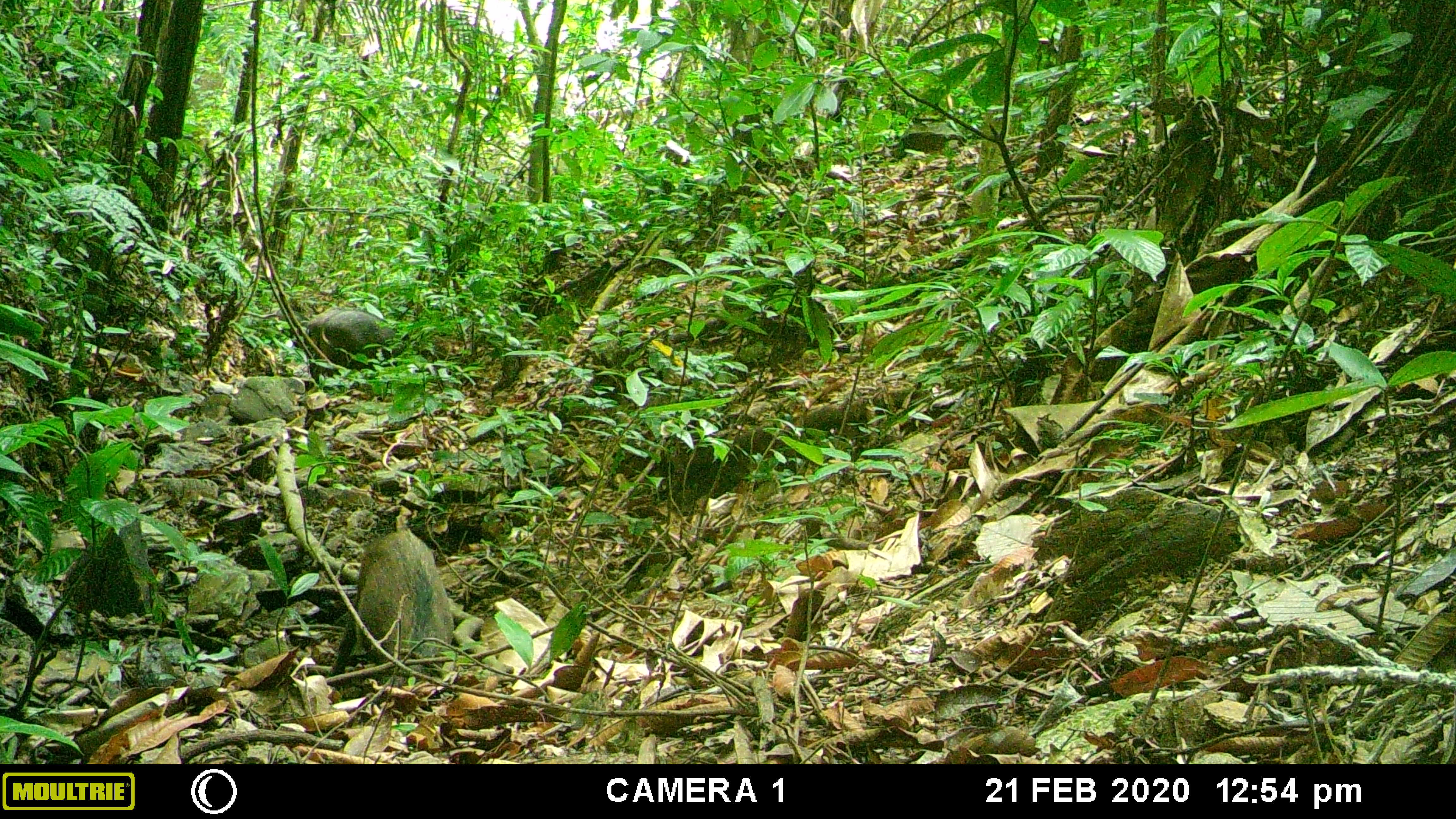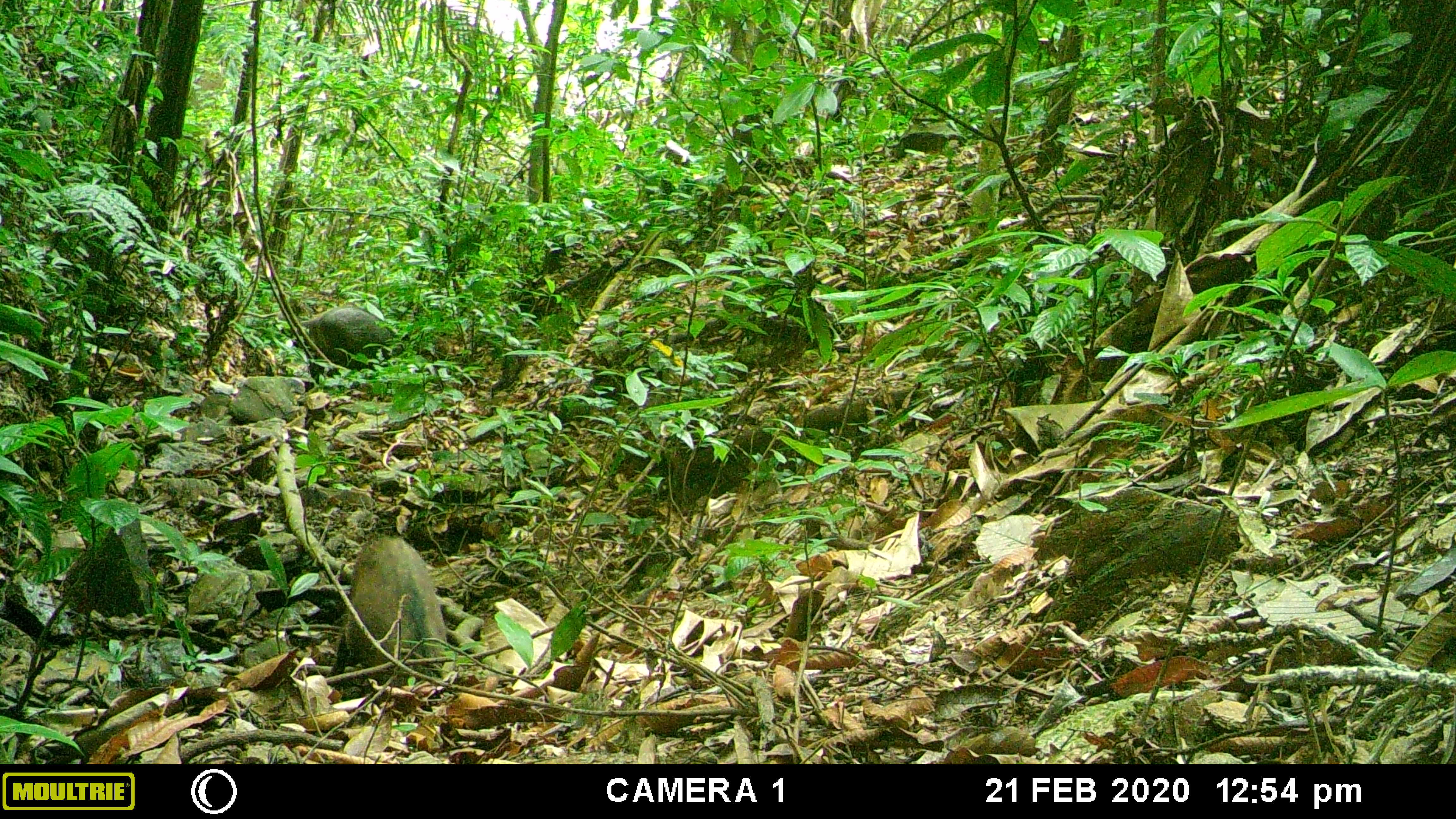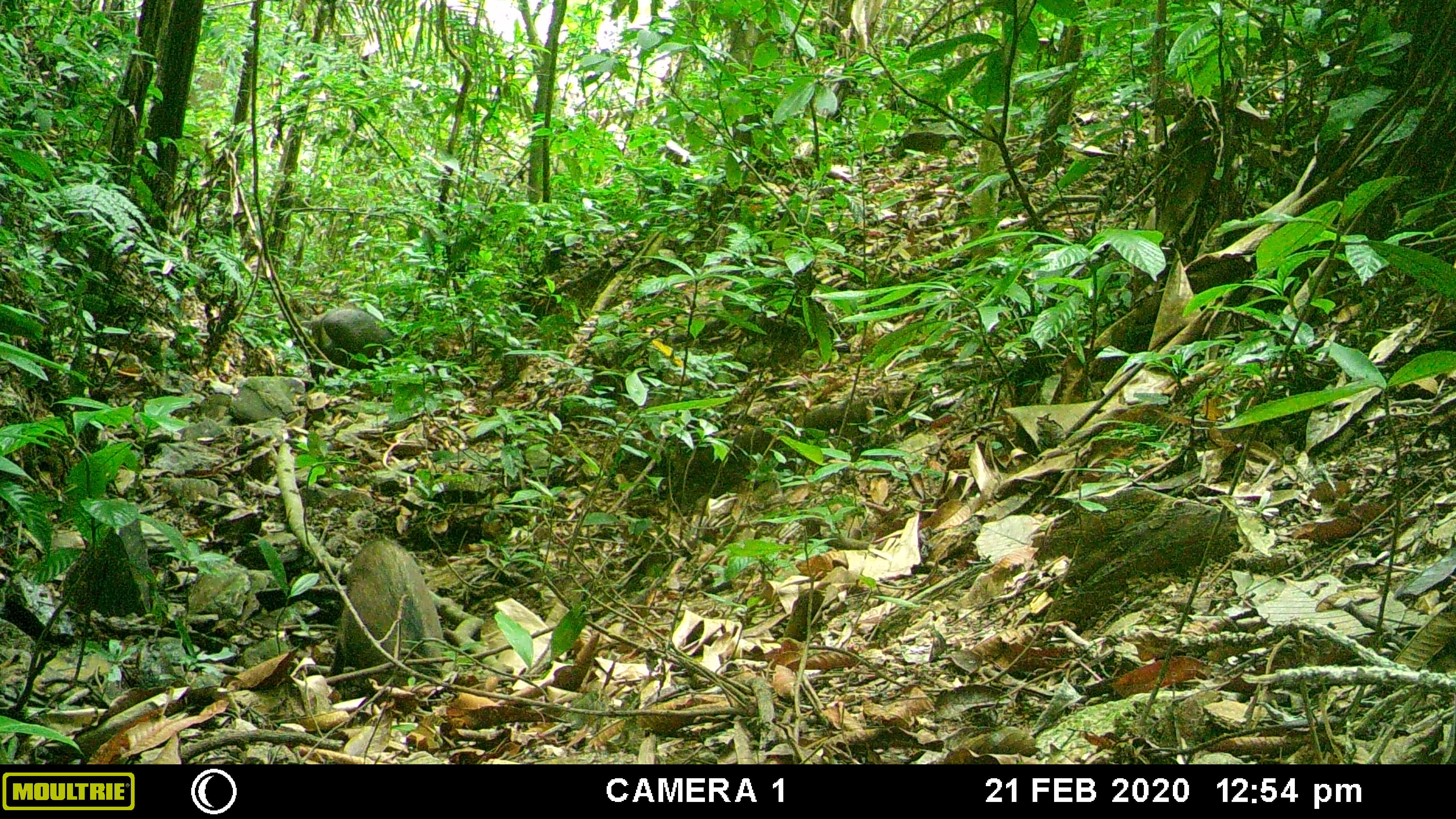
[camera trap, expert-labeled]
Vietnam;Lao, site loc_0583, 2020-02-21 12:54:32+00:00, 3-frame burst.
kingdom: Animalia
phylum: Chordata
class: Mammalia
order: Artiodactyla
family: Suidae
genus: Sus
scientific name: Sus scrofa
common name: eurasian wild pig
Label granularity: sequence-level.